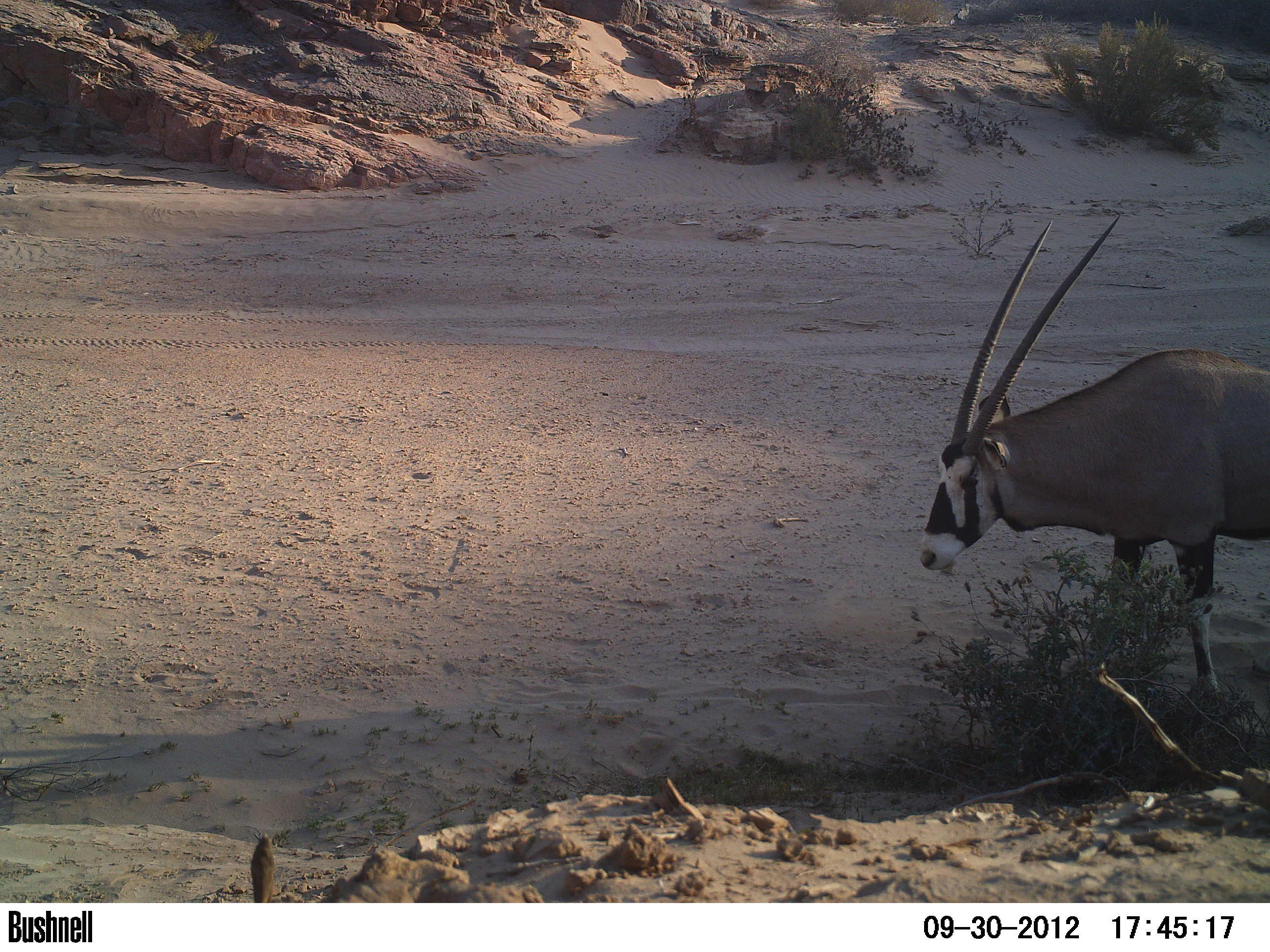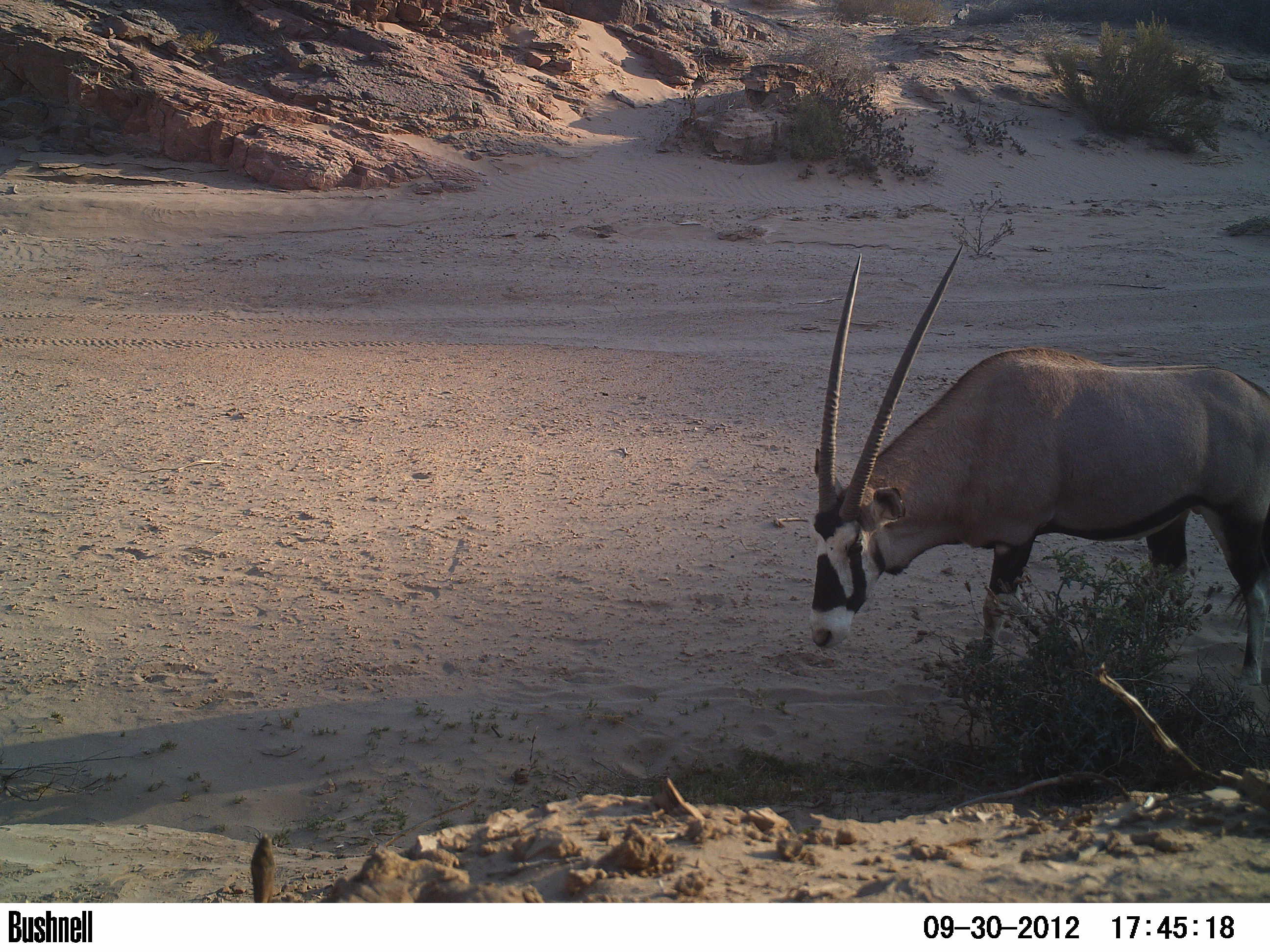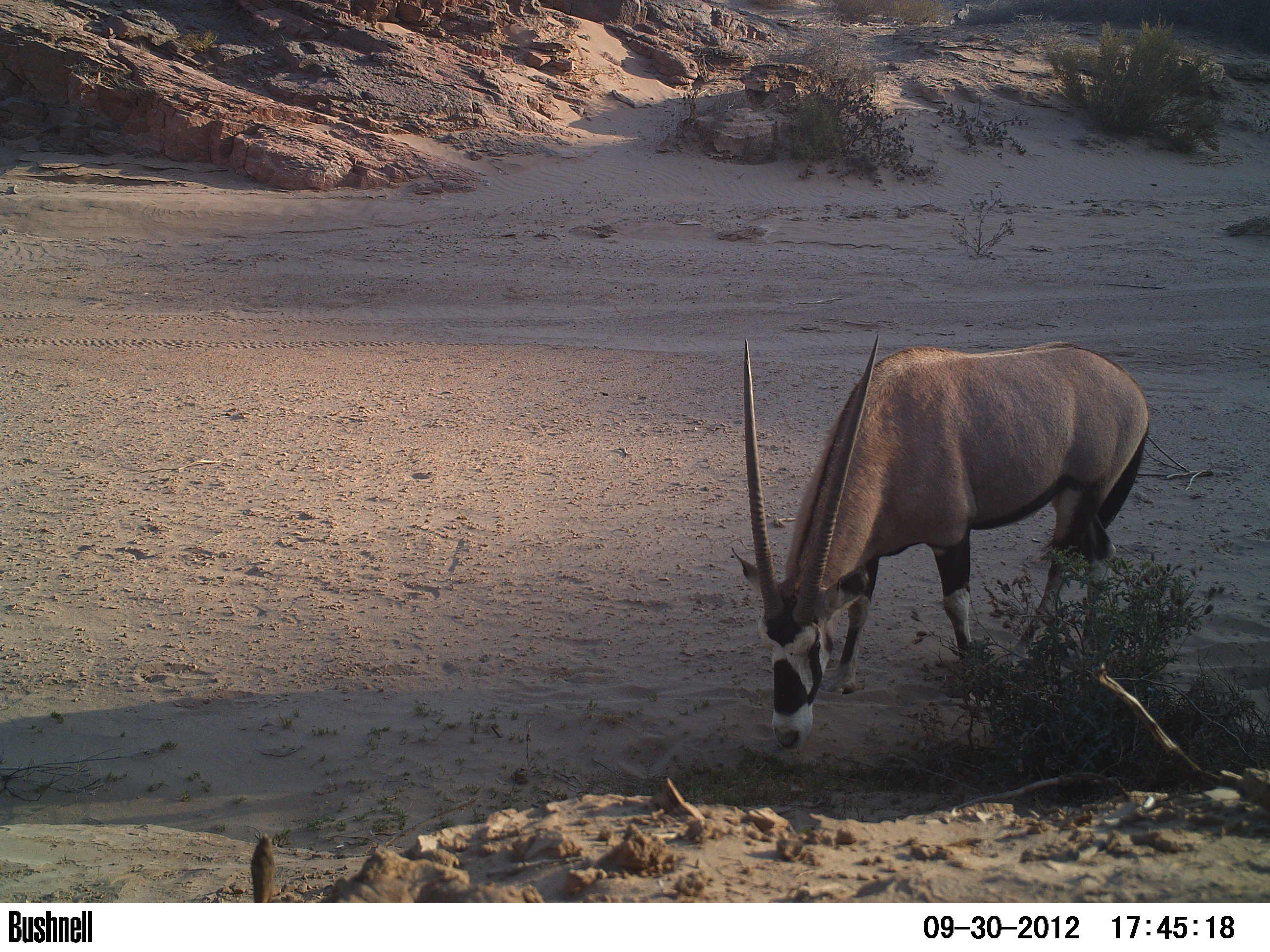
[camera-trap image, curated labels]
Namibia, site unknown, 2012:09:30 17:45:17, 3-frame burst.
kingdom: Animalia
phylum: Chordata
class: Mammalia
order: Artiodactyla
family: Bovidae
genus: Oryx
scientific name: Oryx gazella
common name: gemsbok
Oryx gazella (gemsbok).